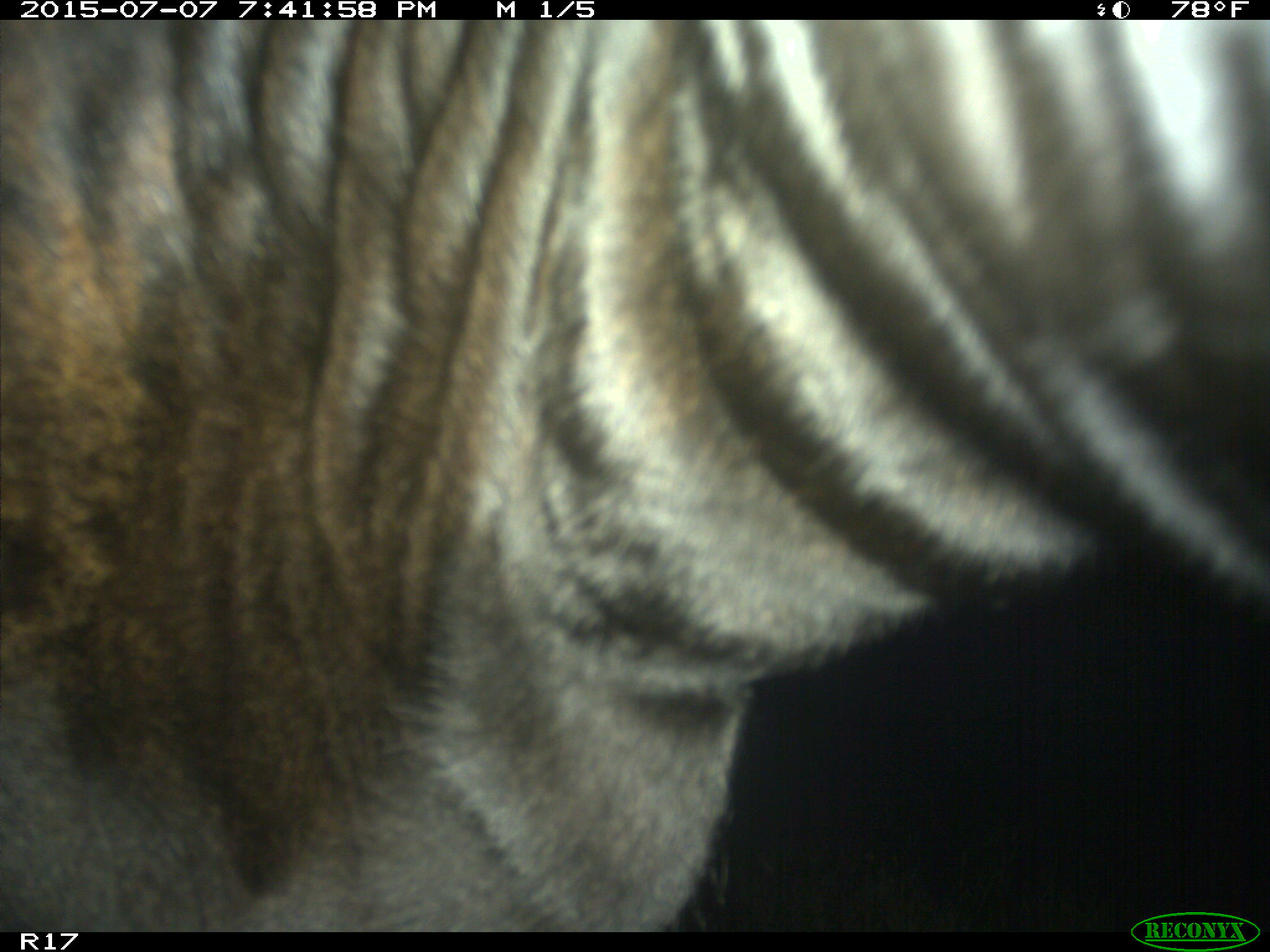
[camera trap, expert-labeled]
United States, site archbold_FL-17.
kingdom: Animalia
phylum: Chordata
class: Mammalia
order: Artiodactyla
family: Bovidae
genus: Bos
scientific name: Bos taurus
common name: domestic cow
Bos taurus (domestic cow).